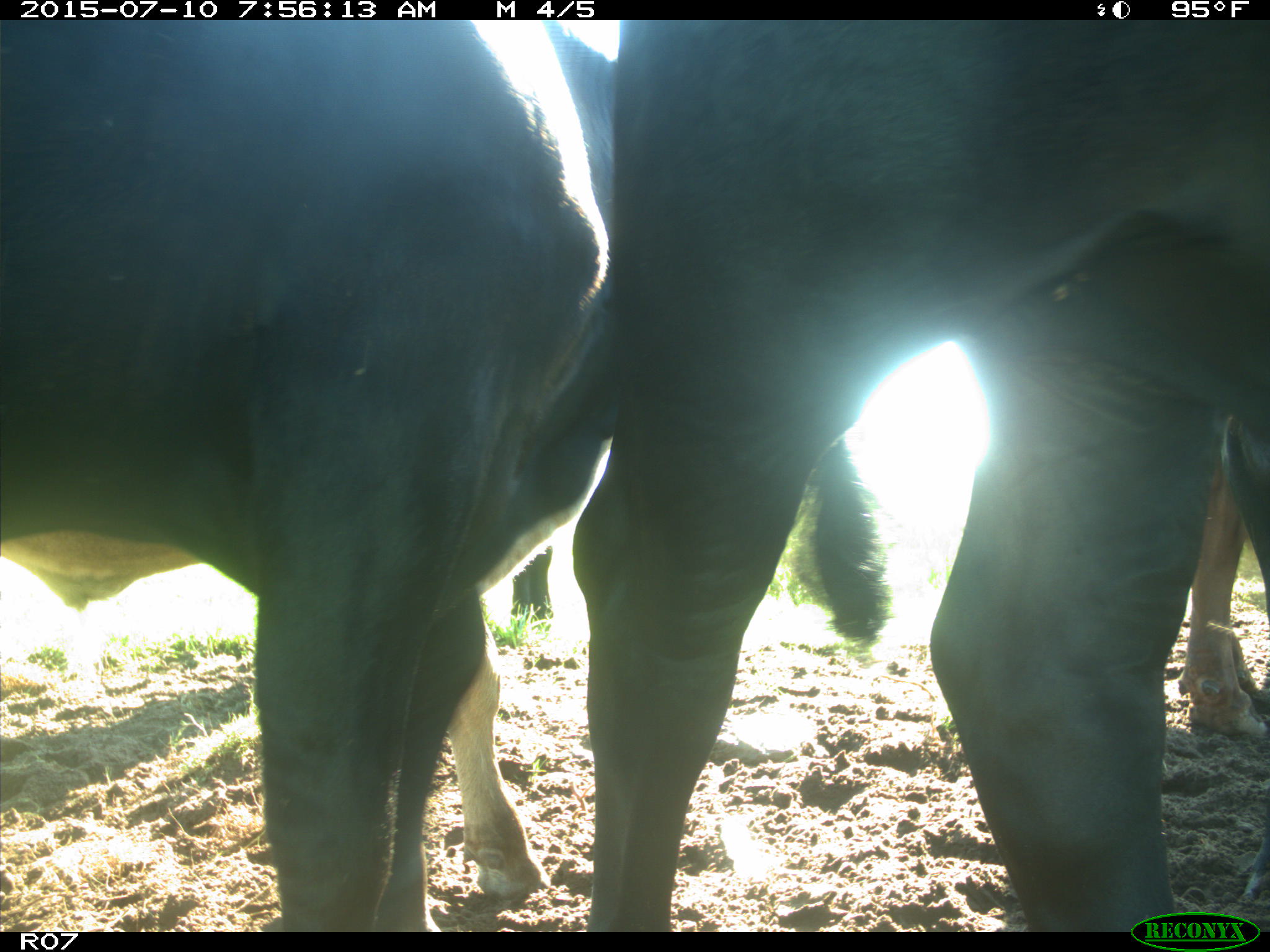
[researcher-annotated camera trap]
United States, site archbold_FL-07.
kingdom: Animalia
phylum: Chordata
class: Mammalia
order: Artiodactyla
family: Bovidae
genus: Bos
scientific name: Bos taurus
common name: domestic cow